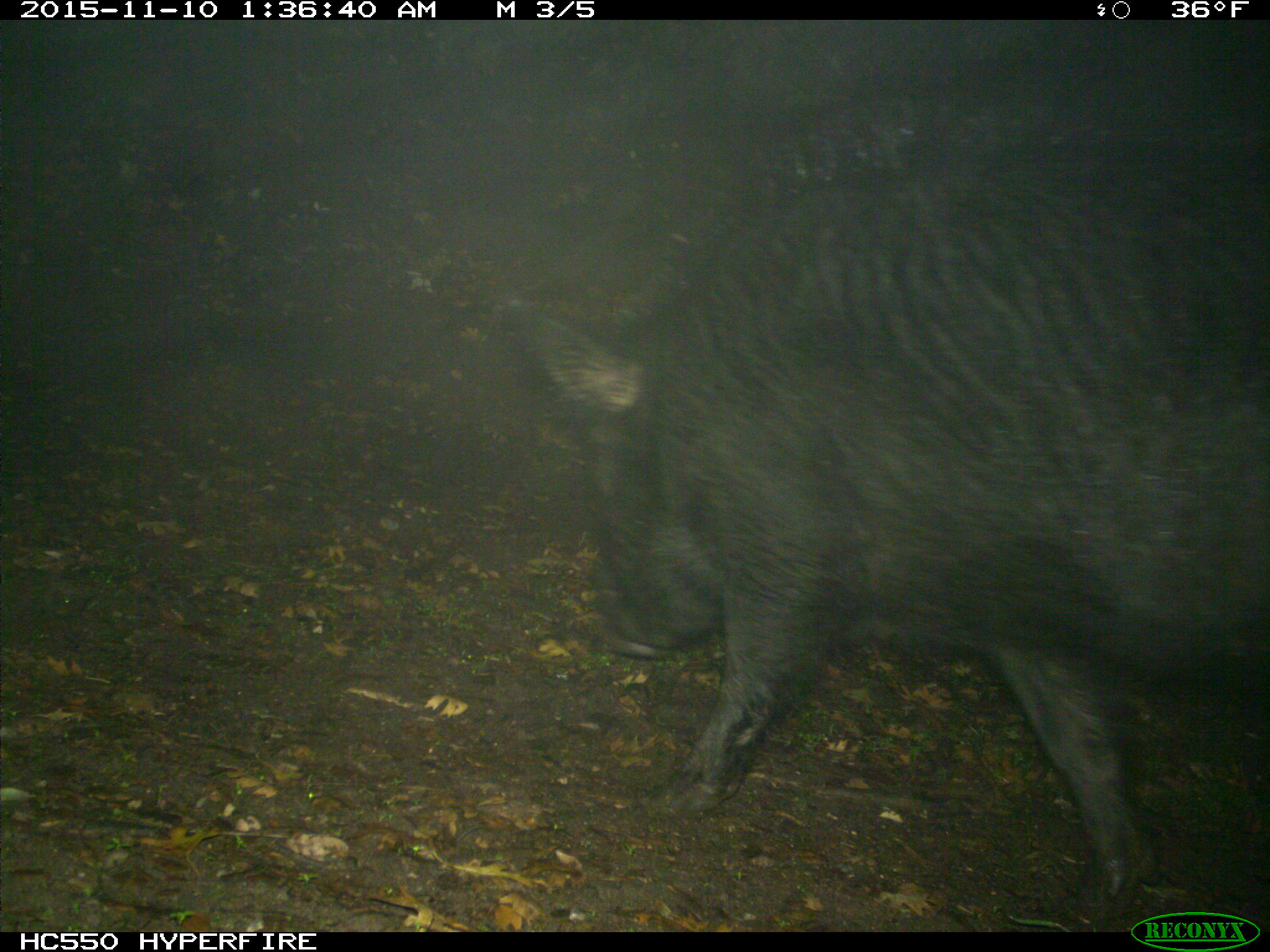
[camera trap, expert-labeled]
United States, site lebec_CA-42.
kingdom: Animalia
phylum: Chordata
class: Mammalia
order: Artiodactyla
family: Suidae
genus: Sus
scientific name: Sus scrofa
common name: wild boar